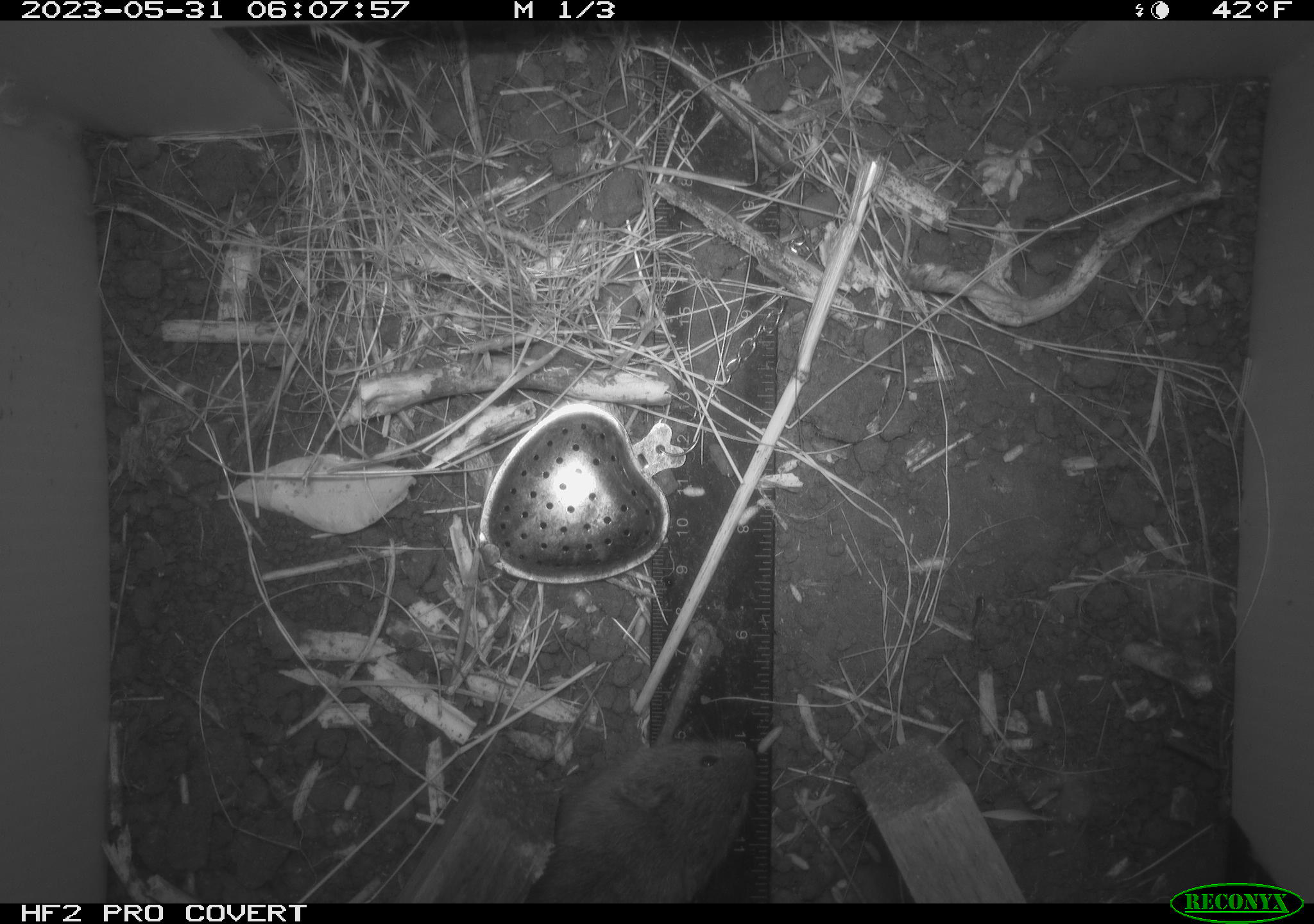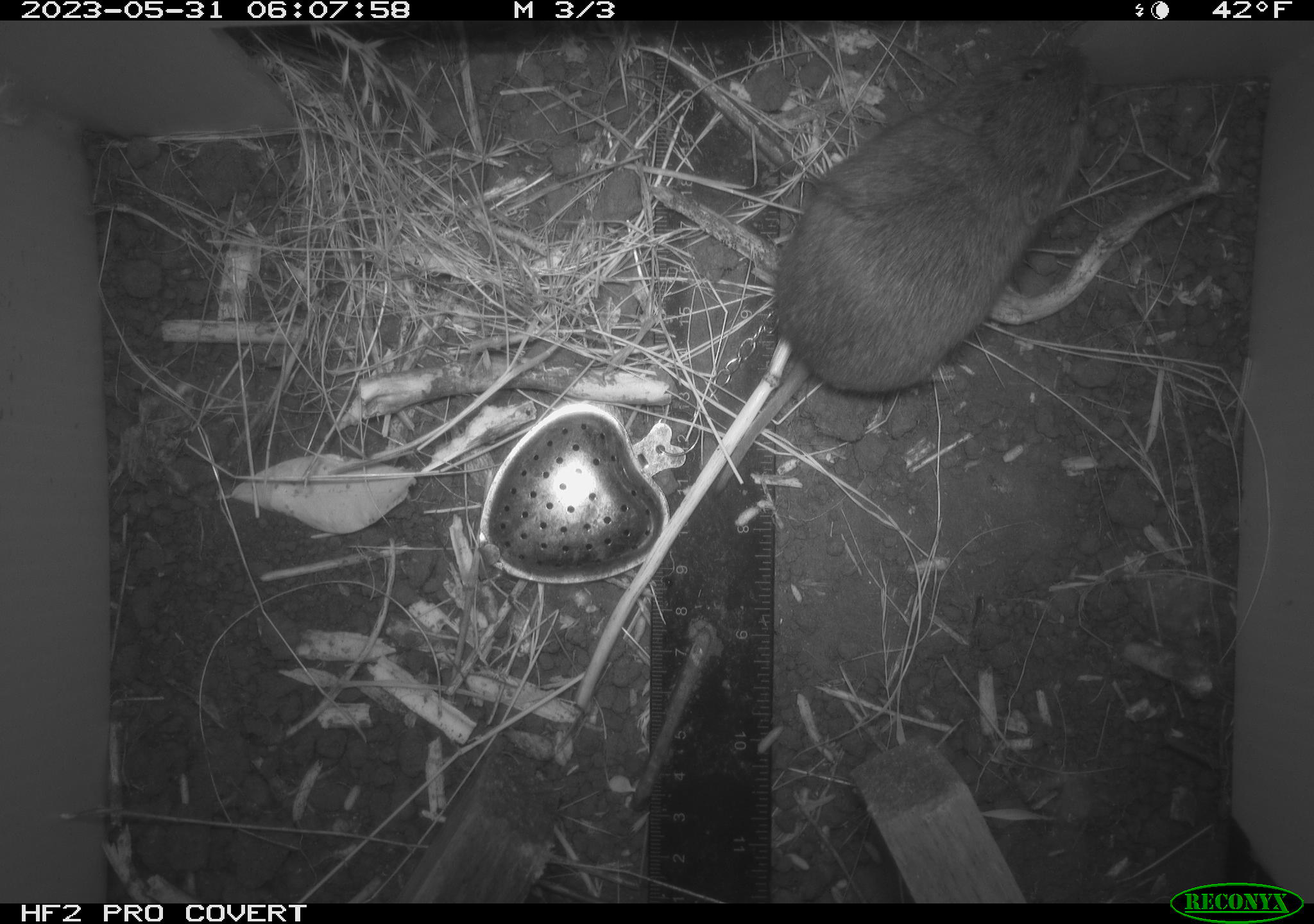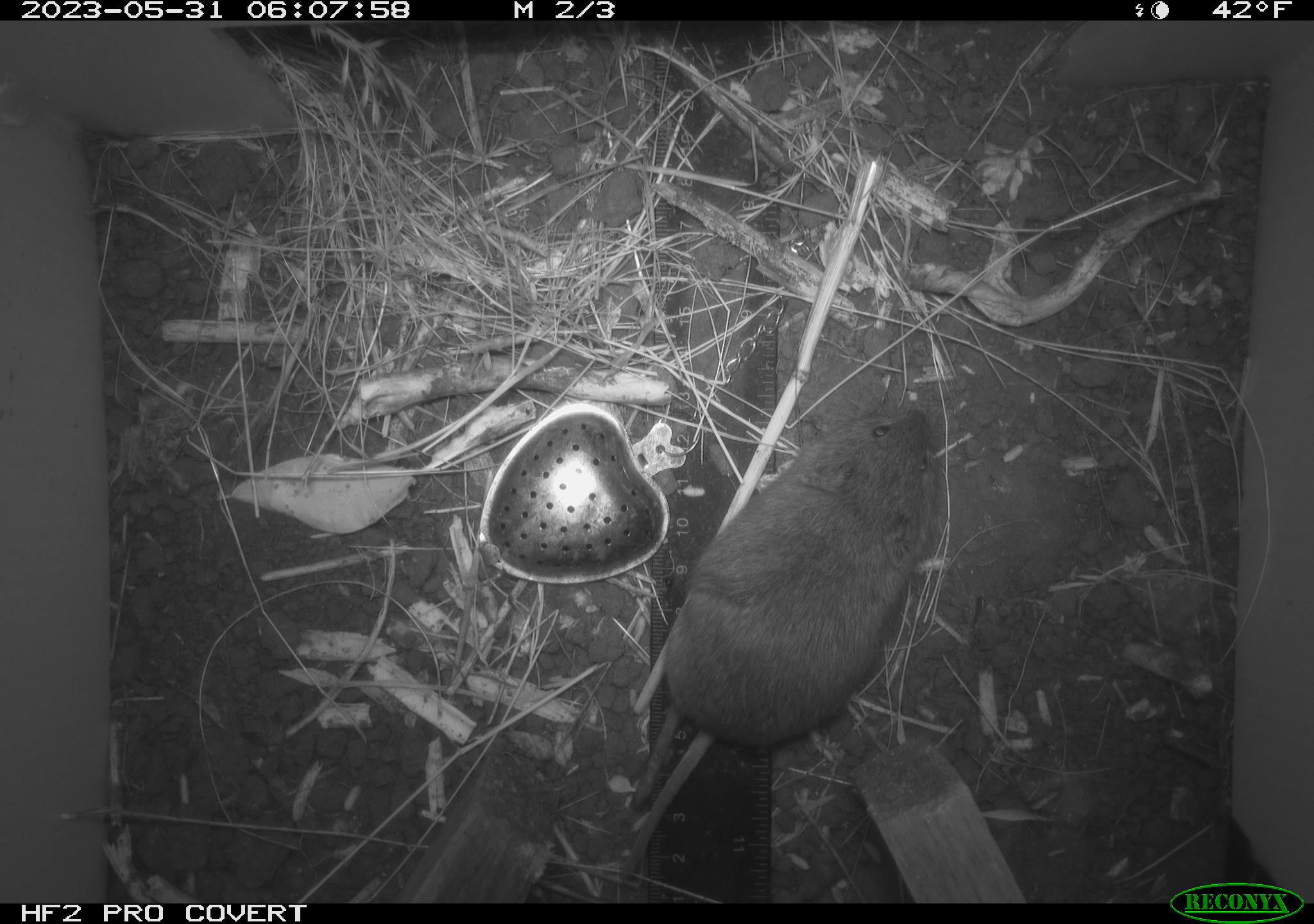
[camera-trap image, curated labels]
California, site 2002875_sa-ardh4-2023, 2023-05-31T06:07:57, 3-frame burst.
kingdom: Animalia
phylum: Chordata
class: Mammalia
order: Rodentia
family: Cricetidae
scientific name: Arvicolinae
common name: voles, lemmings, and muskrats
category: arvicolinae subfamily